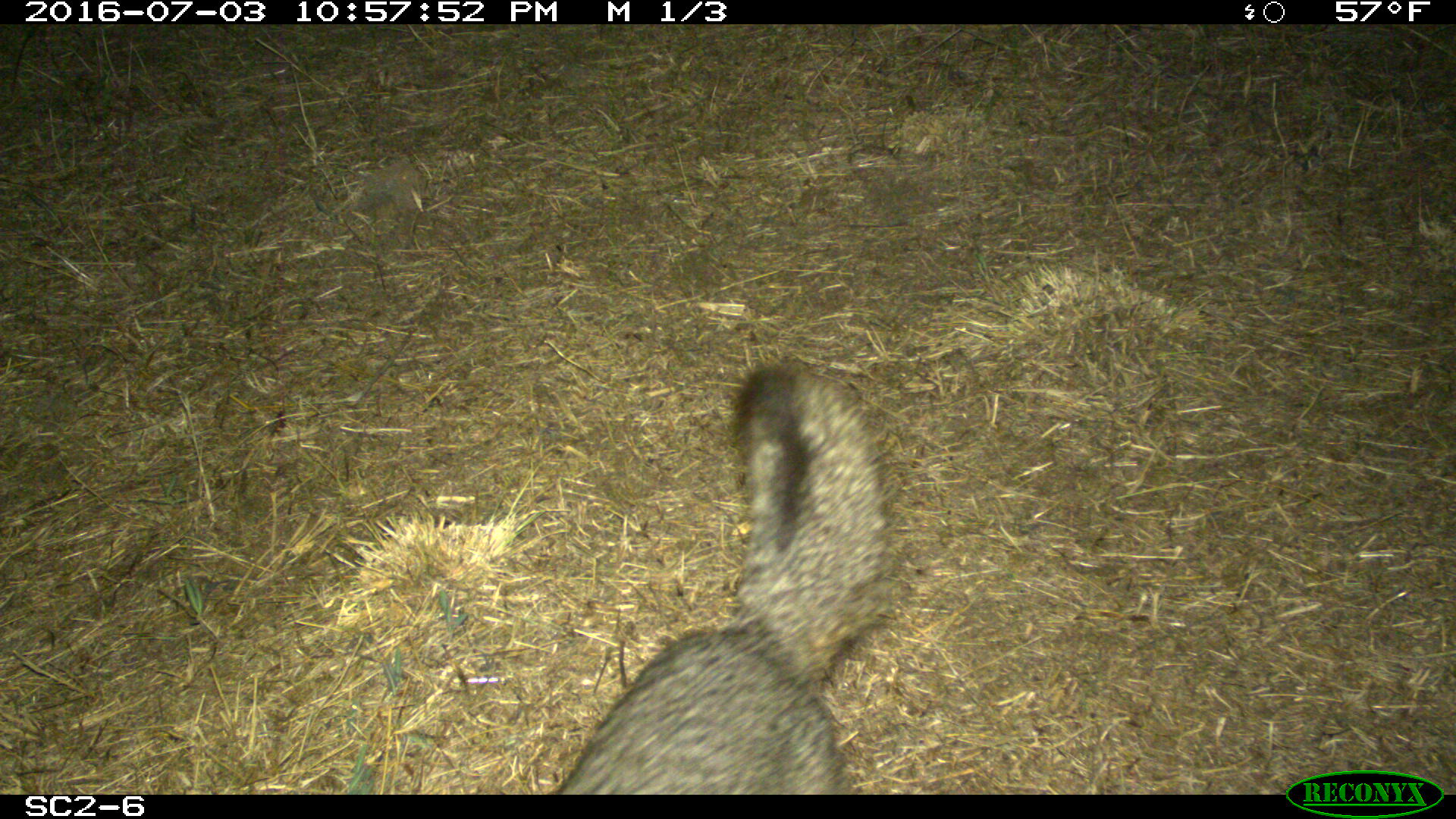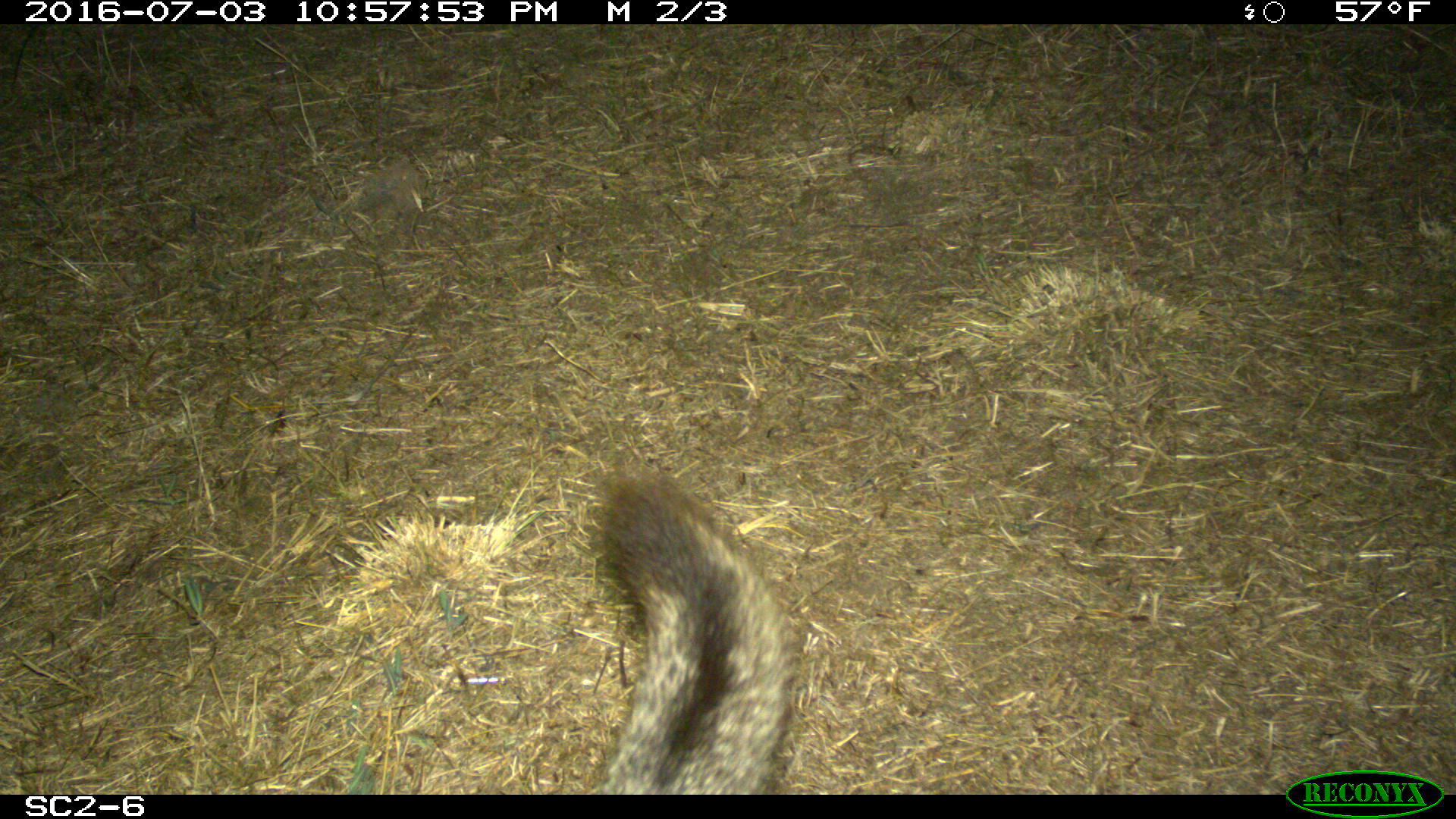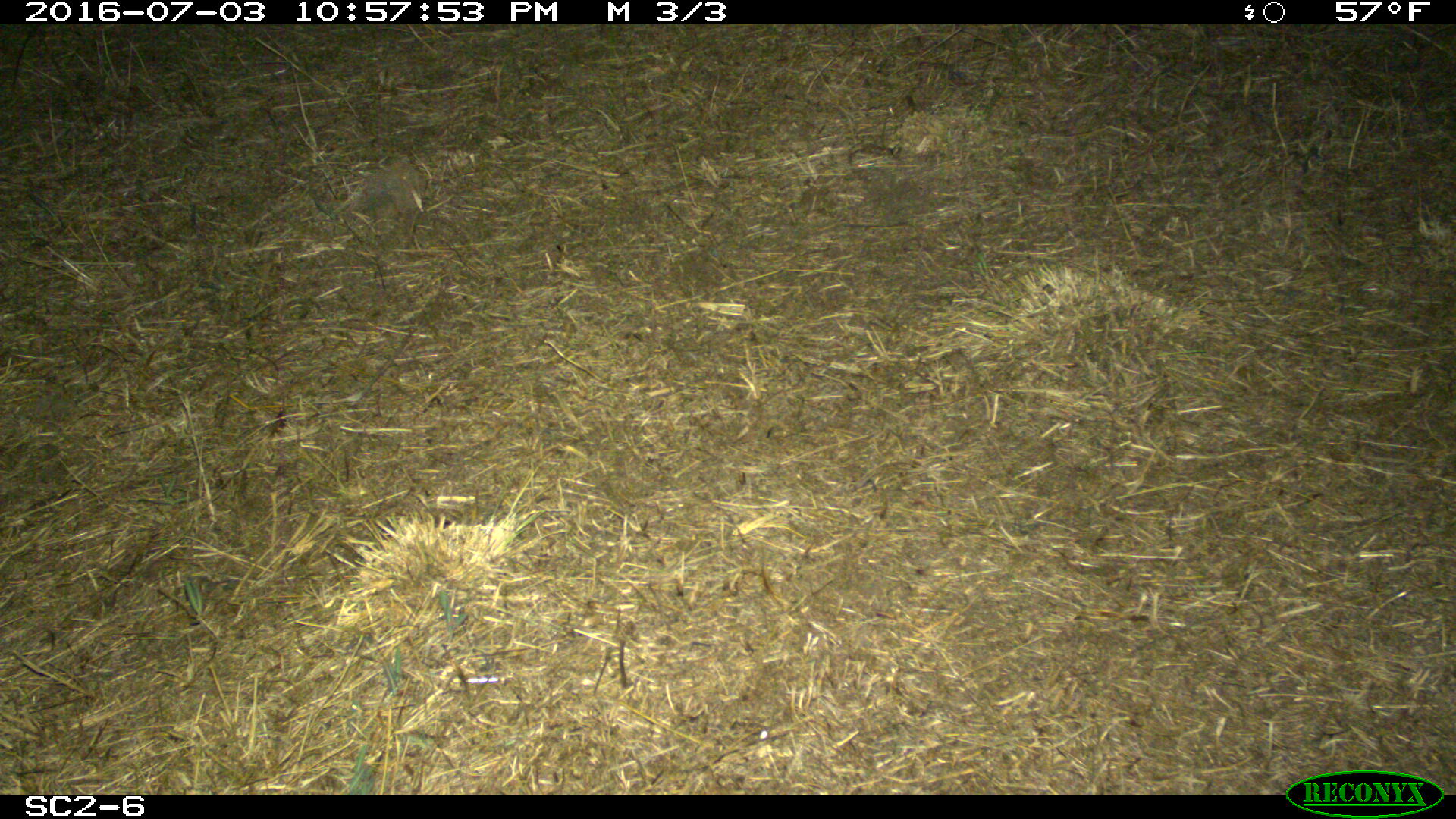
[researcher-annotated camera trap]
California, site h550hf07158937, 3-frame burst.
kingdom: Animalia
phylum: Chordata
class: Mammalia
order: Carnivora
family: Canidae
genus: Urocyon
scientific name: Urocyon littoralis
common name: island fox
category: fox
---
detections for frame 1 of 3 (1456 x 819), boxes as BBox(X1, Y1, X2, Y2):
fox: BBox(543, 358, 897, 792)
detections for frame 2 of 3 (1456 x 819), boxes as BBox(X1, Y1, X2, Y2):
fox: BBox(571, 465, 805, 794)